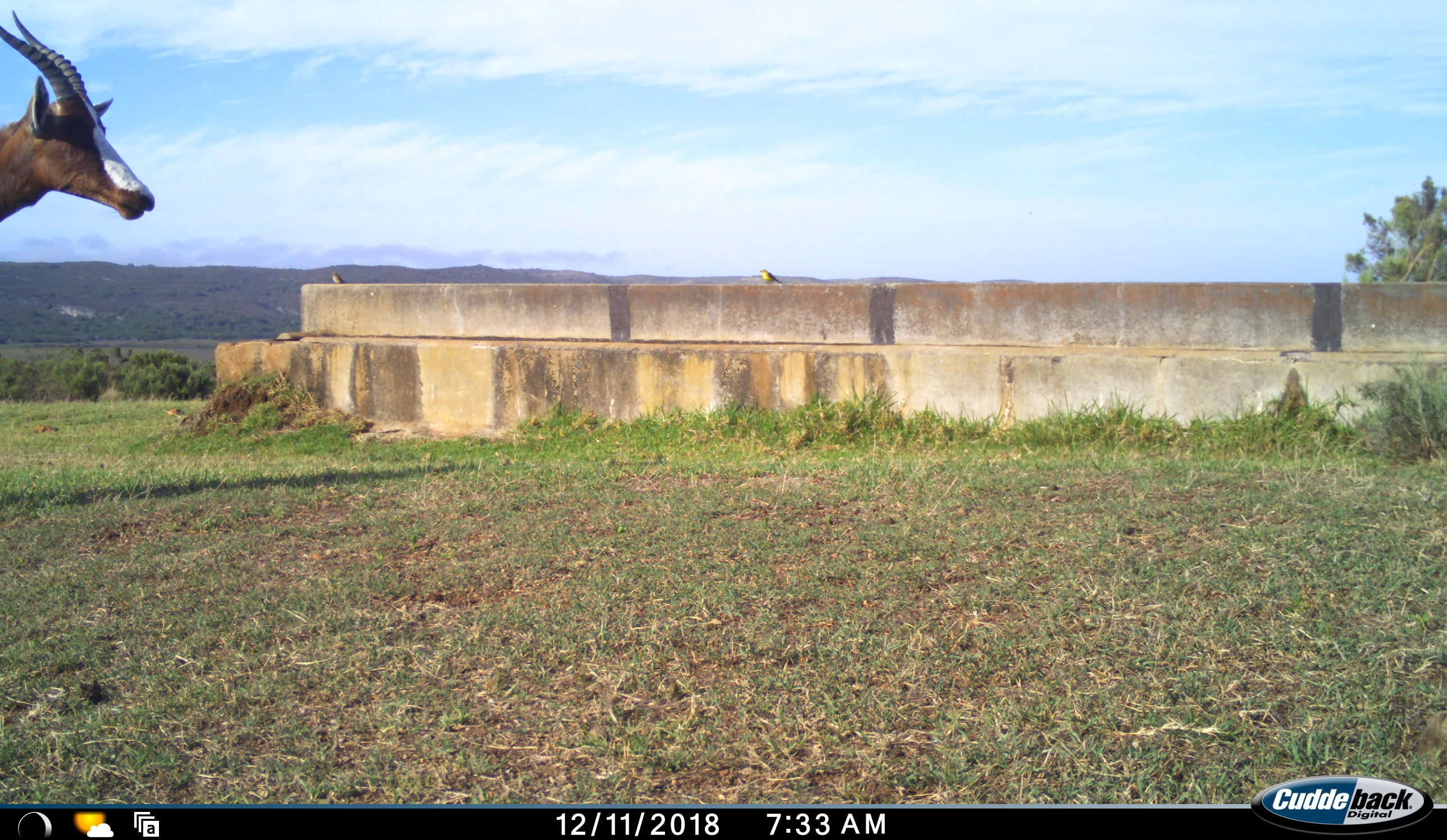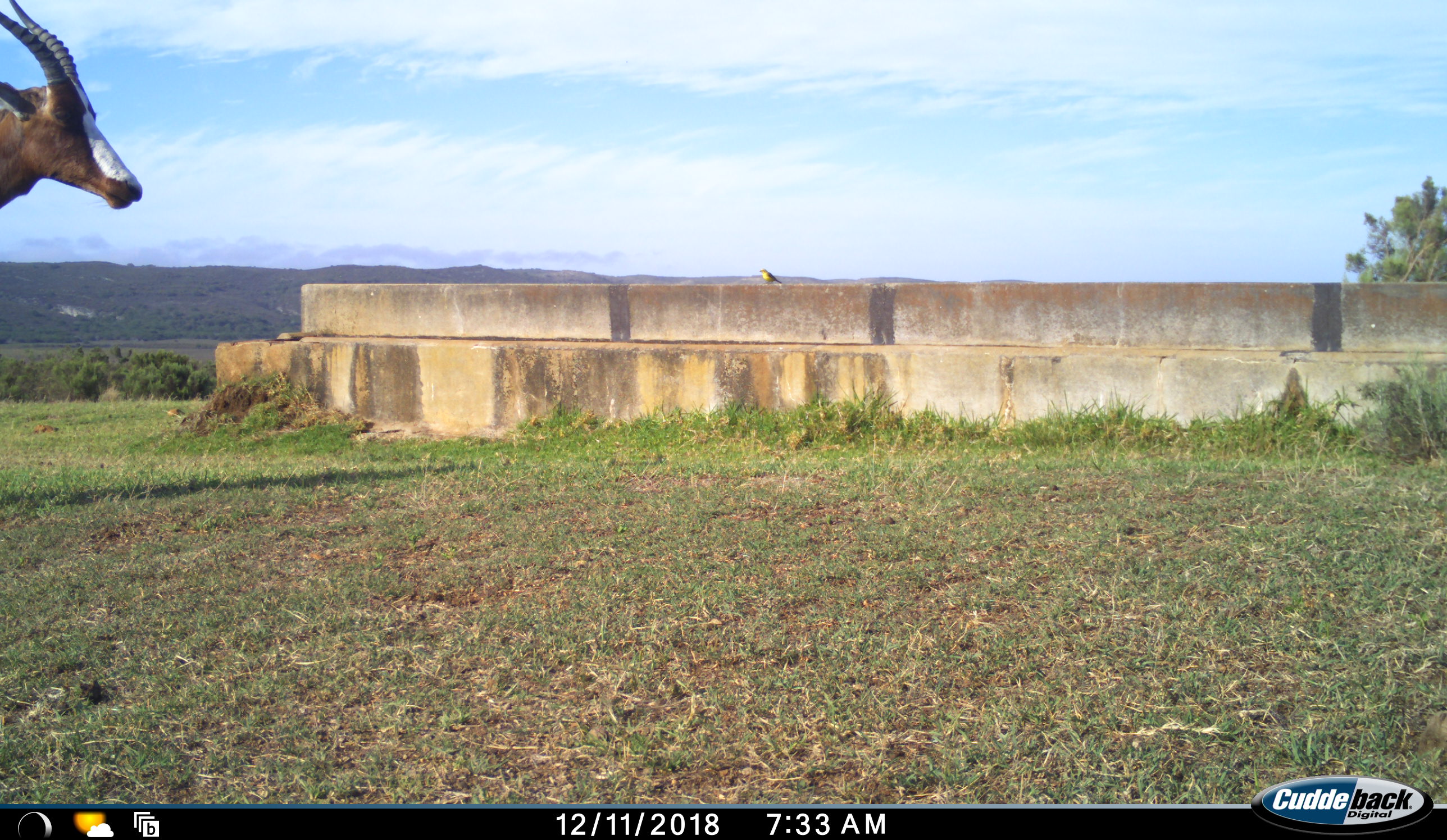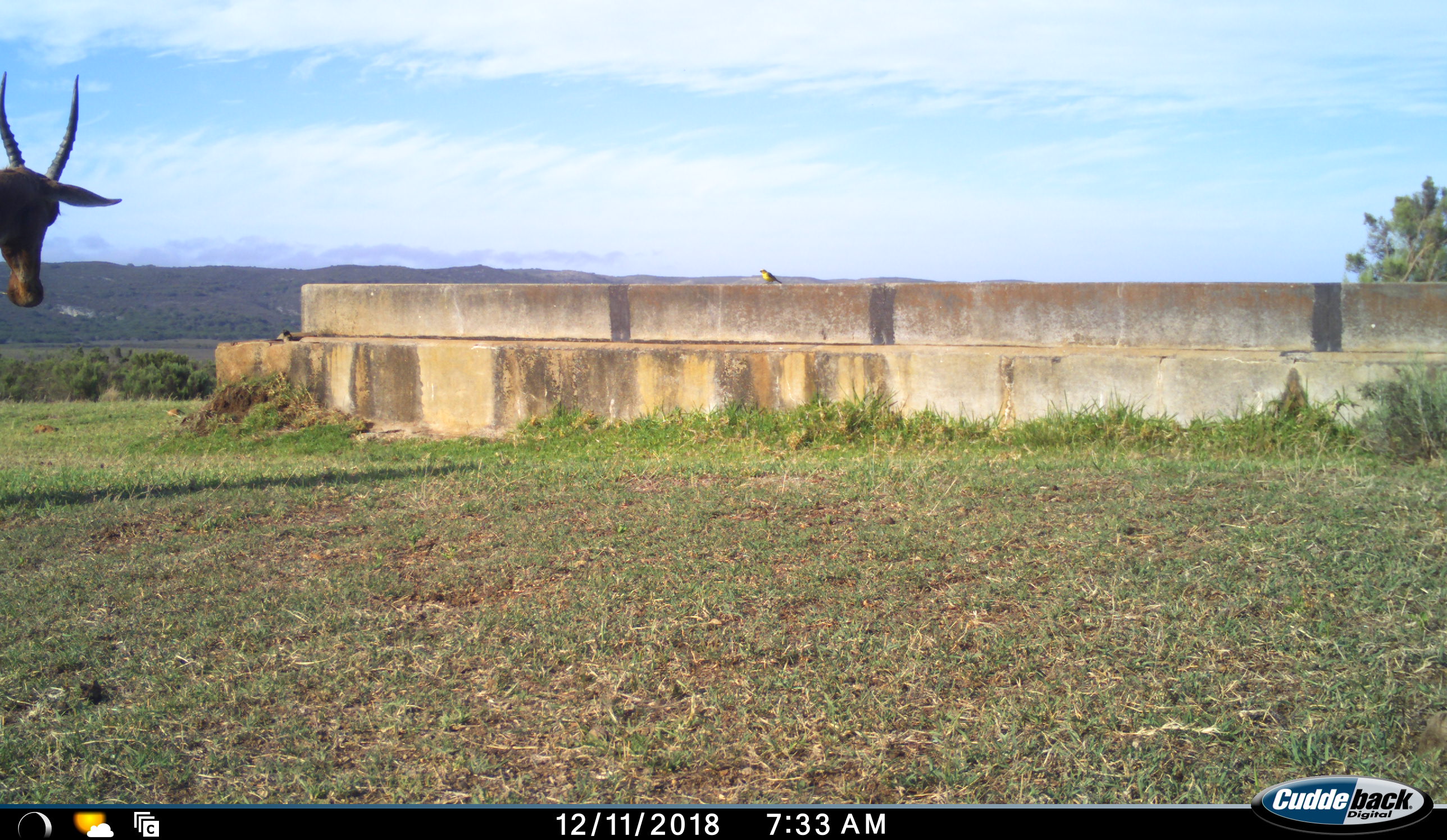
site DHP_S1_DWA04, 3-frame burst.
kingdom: Animalia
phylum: Chordata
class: Aves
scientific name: Aves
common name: bird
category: birdother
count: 2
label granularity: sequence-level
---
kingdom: Animalia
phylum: Chordata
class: Mammalia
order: Artiodactyla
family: Bovidae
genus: Damaliscus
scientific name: Damaliscus pygargus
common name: bontebok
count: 1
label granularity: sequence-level